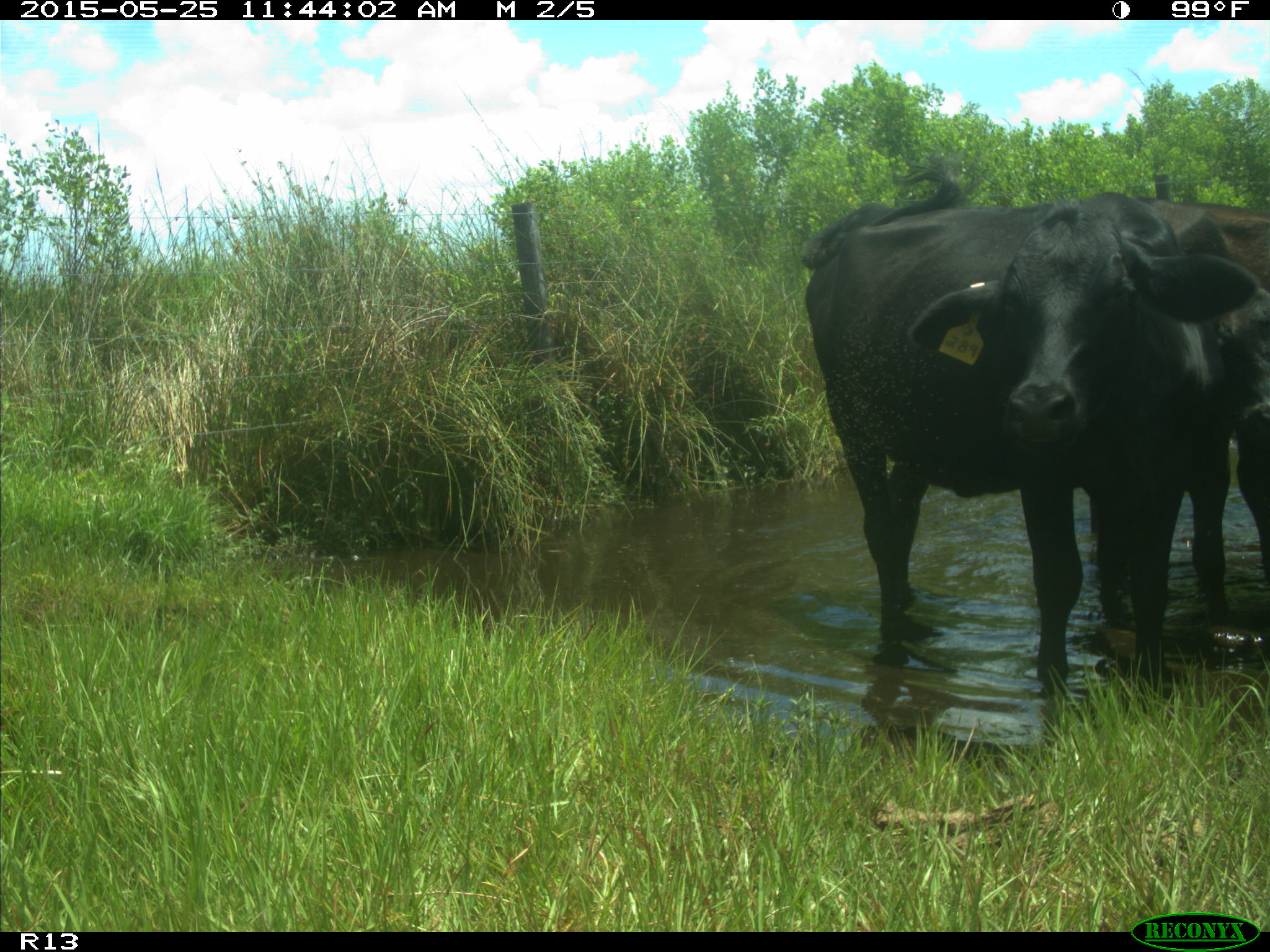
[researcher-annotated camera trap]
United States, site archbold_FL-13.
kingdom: Animalia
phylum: Chordata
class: Mammalia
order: Artiodactyla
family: Bovidae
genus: Bos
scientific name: Bos taurus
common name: domestic cow